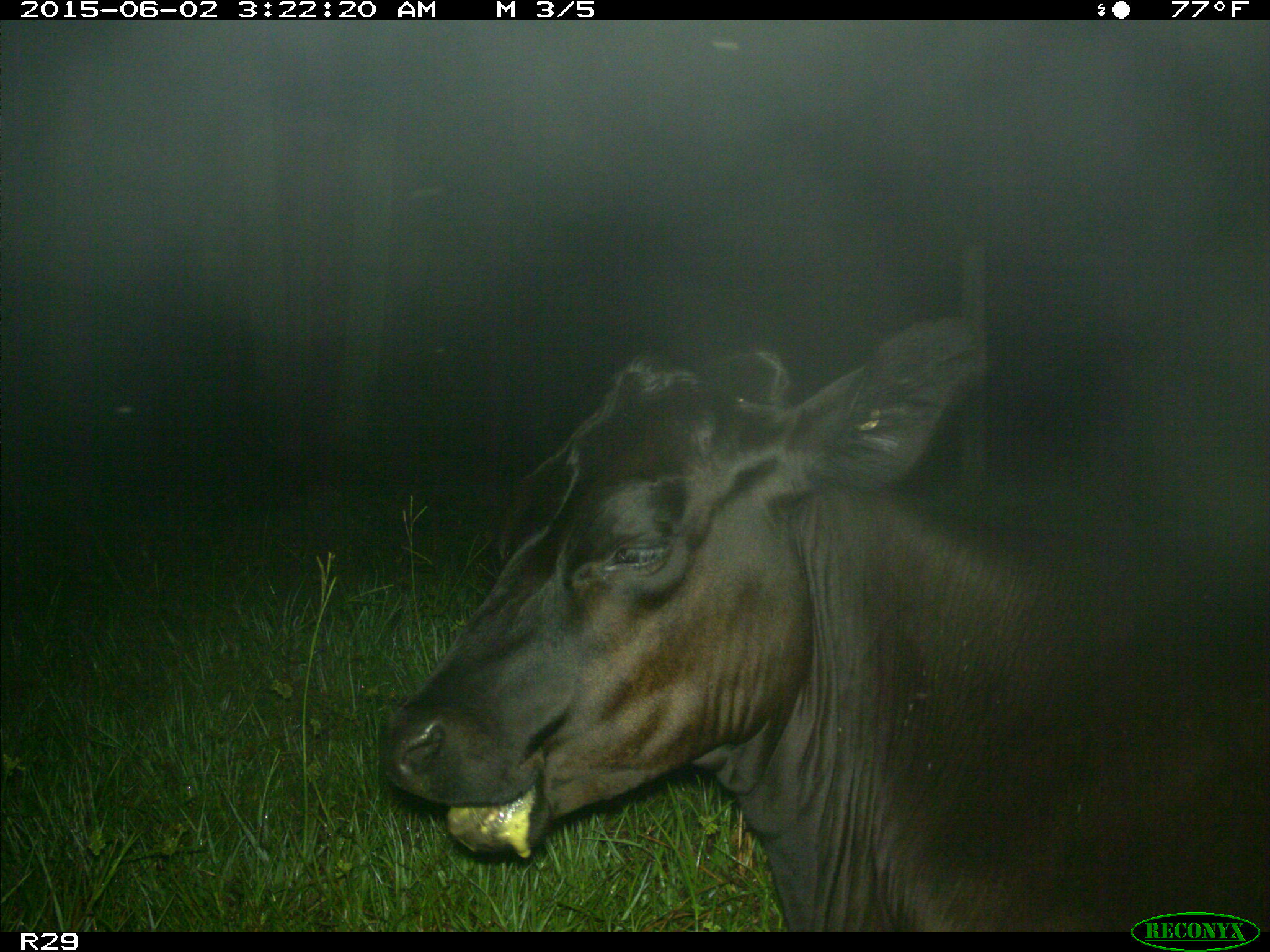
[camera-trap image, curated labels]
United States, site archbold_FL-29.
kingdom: Animalia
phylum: Chordata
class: Mammalia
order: Artiodactyla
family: Bovidae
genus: Bos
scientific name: Bos taurus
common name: domestic cow